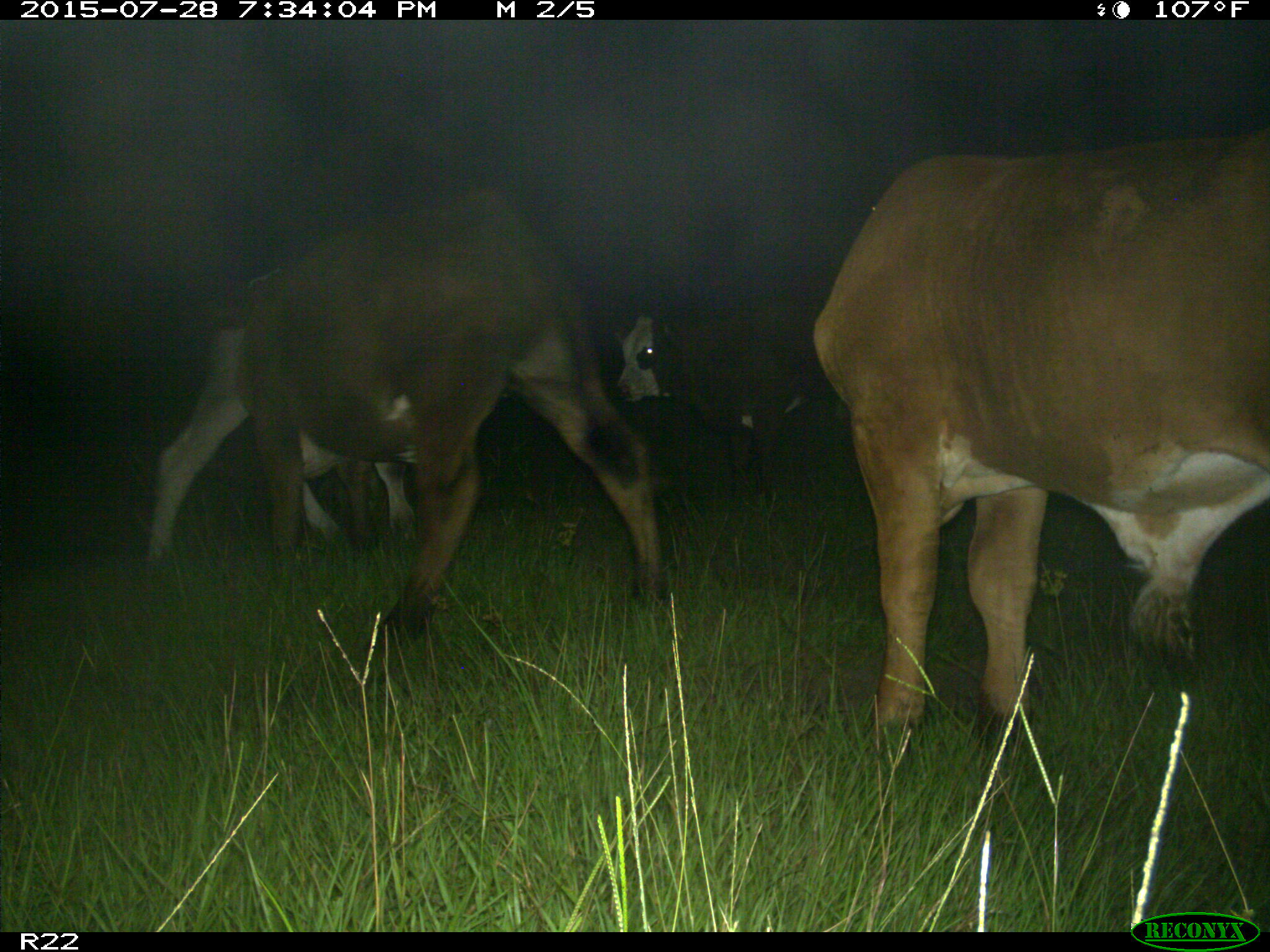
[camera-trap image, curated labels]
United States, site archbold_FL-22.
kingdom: Animalia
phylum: Chordata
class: Mammalia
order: Artiodactyla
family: Bovidae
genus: Bos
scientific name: Bos taurus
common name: domestic cow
Bos taurus (domestic cow).